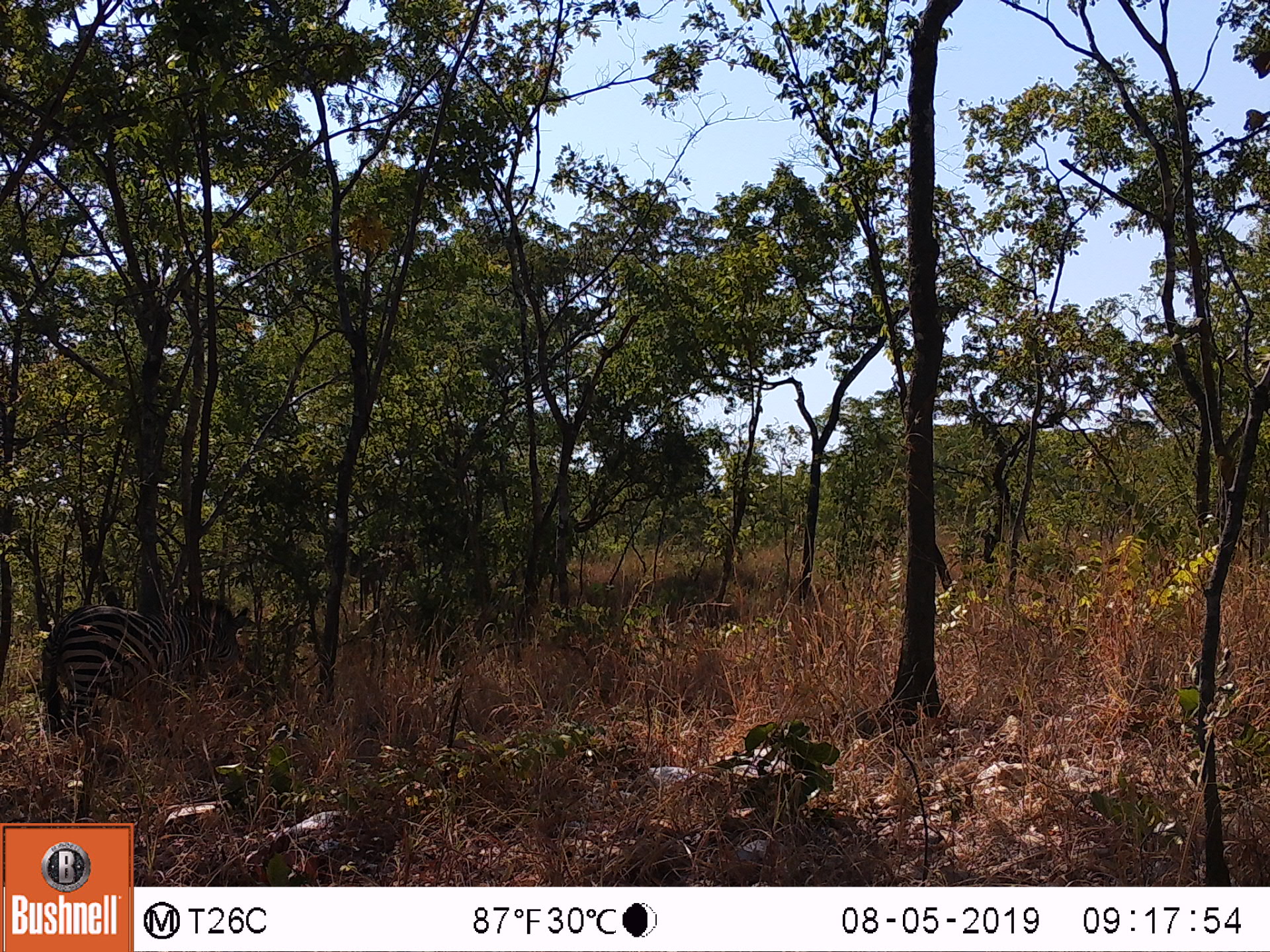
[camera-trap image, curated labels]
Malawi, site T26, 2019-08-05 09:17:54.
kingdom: Animalia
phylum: Chordata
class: Mammalia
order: Perissodactyla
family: Equidae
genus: Equus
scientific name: Equus quagga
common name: plains zebra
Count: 1.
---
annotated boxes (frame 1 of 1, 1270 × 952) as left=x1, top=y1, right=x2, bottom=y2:
plains zebra: left=45, top=564, right=251, bottom=762